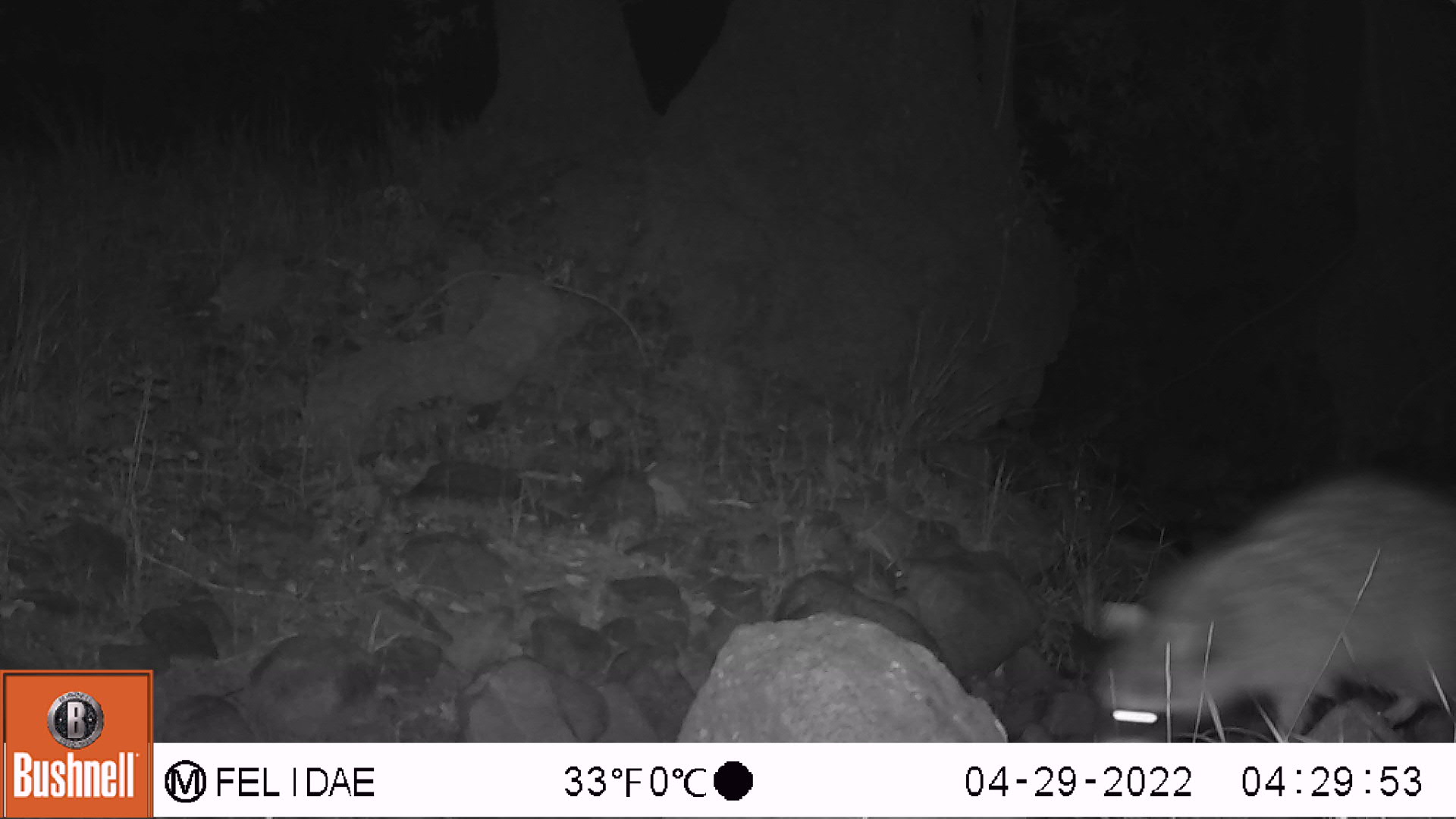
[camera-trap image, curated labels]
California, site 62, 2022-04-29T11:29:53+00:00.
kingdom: Animalia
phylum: Chordata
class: Mammalia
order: Carnivora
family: Procyonidae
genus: Procyon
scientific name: Procyon lotor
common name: raccoon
Raccoon (Procyon lotor).